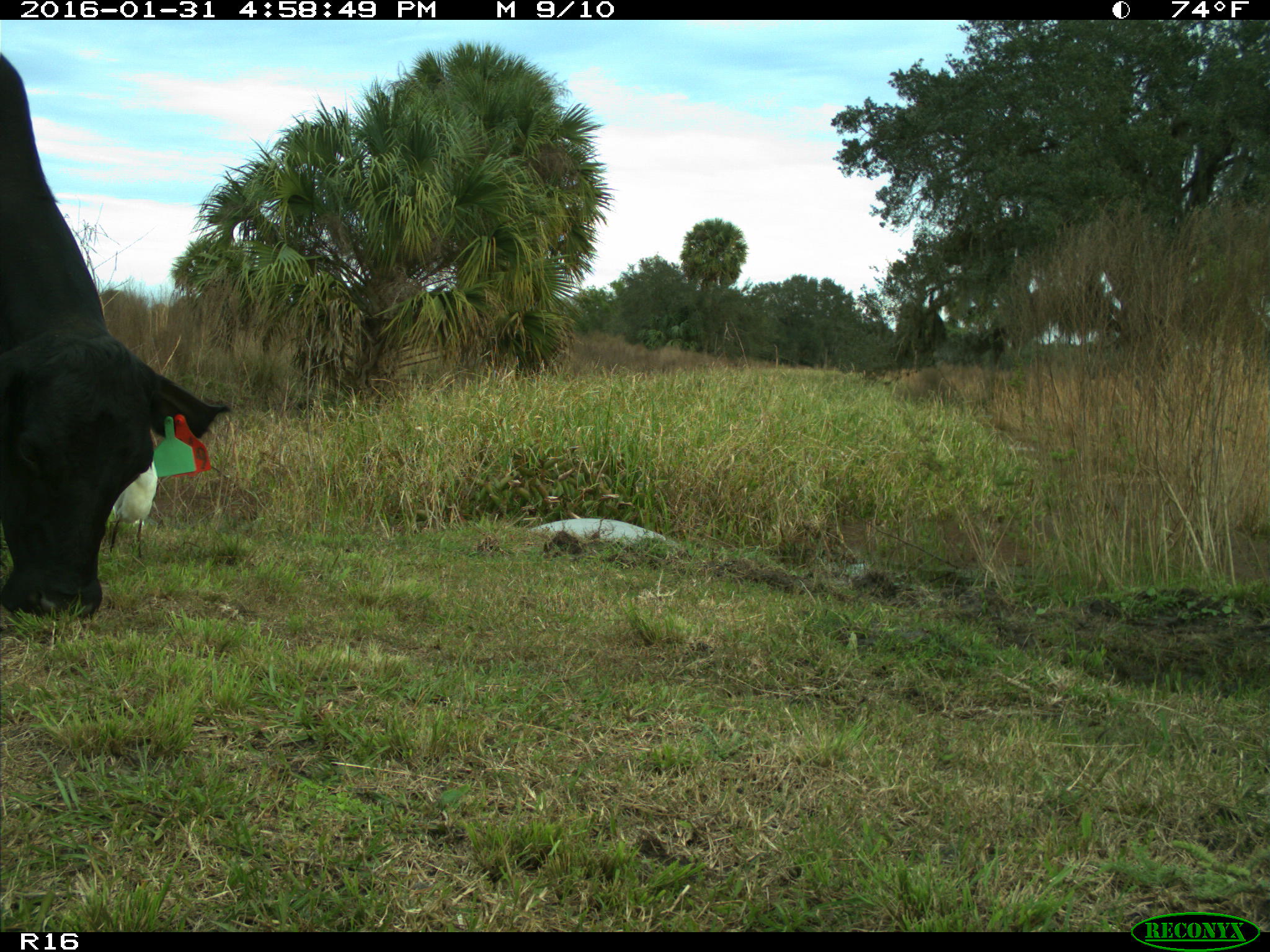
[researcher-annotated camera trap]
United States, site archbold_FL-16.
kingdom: Animalia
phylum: Chordata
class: Mammalia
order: Artiodactyla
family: Bovidae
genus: Bos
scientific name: Bos taurus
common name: domestic cow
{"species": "Bos taurus (domestic cow)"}